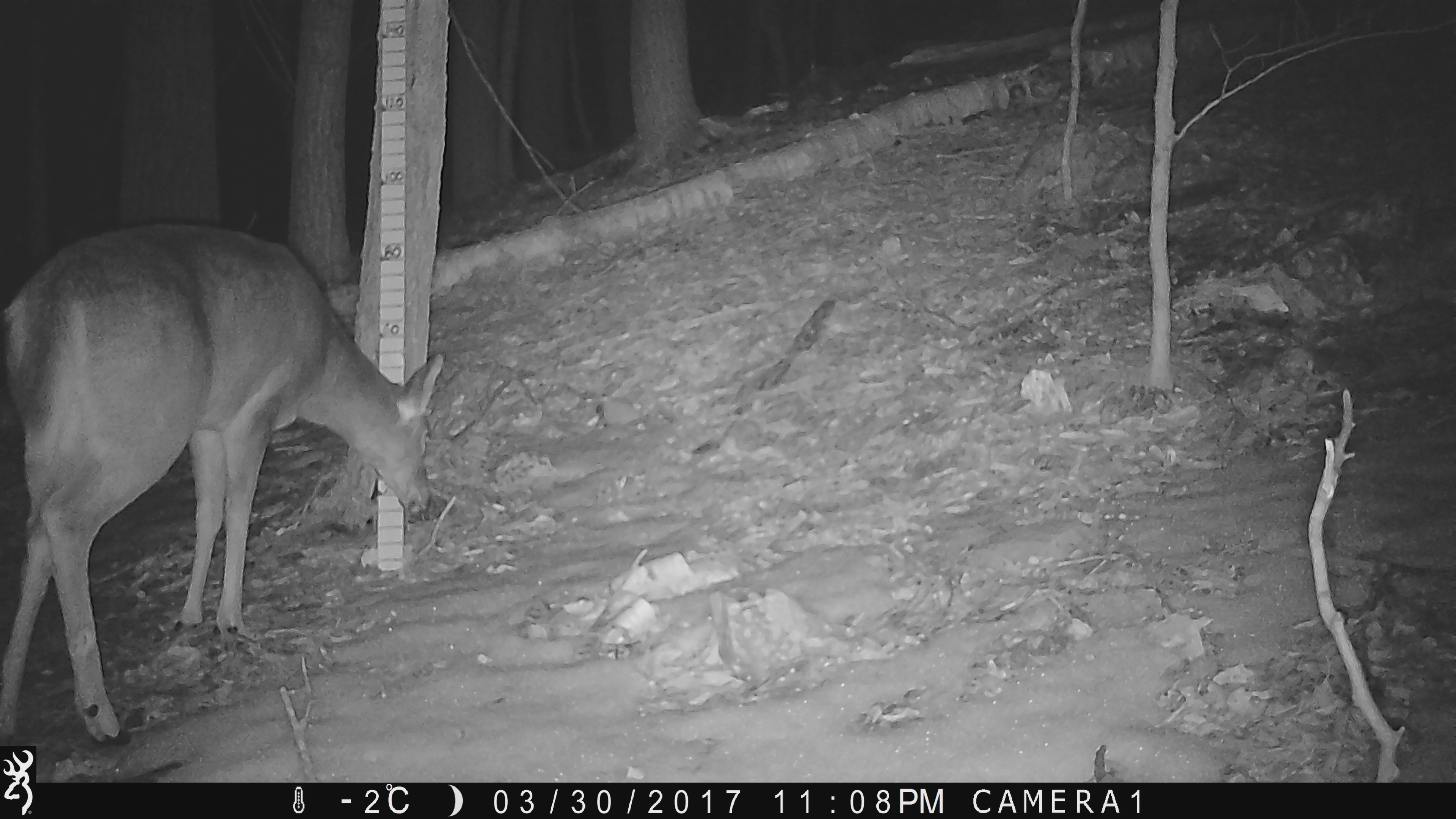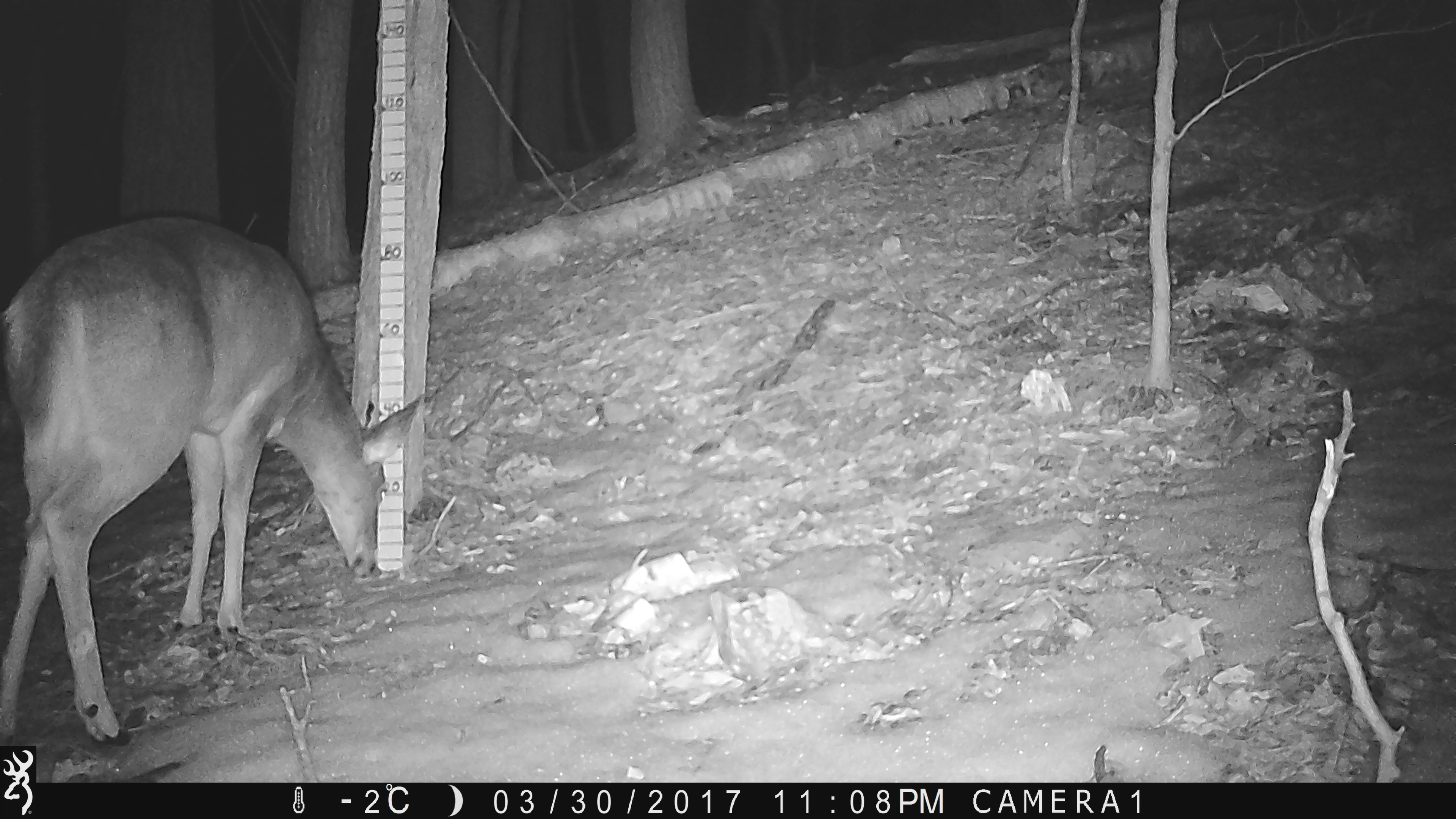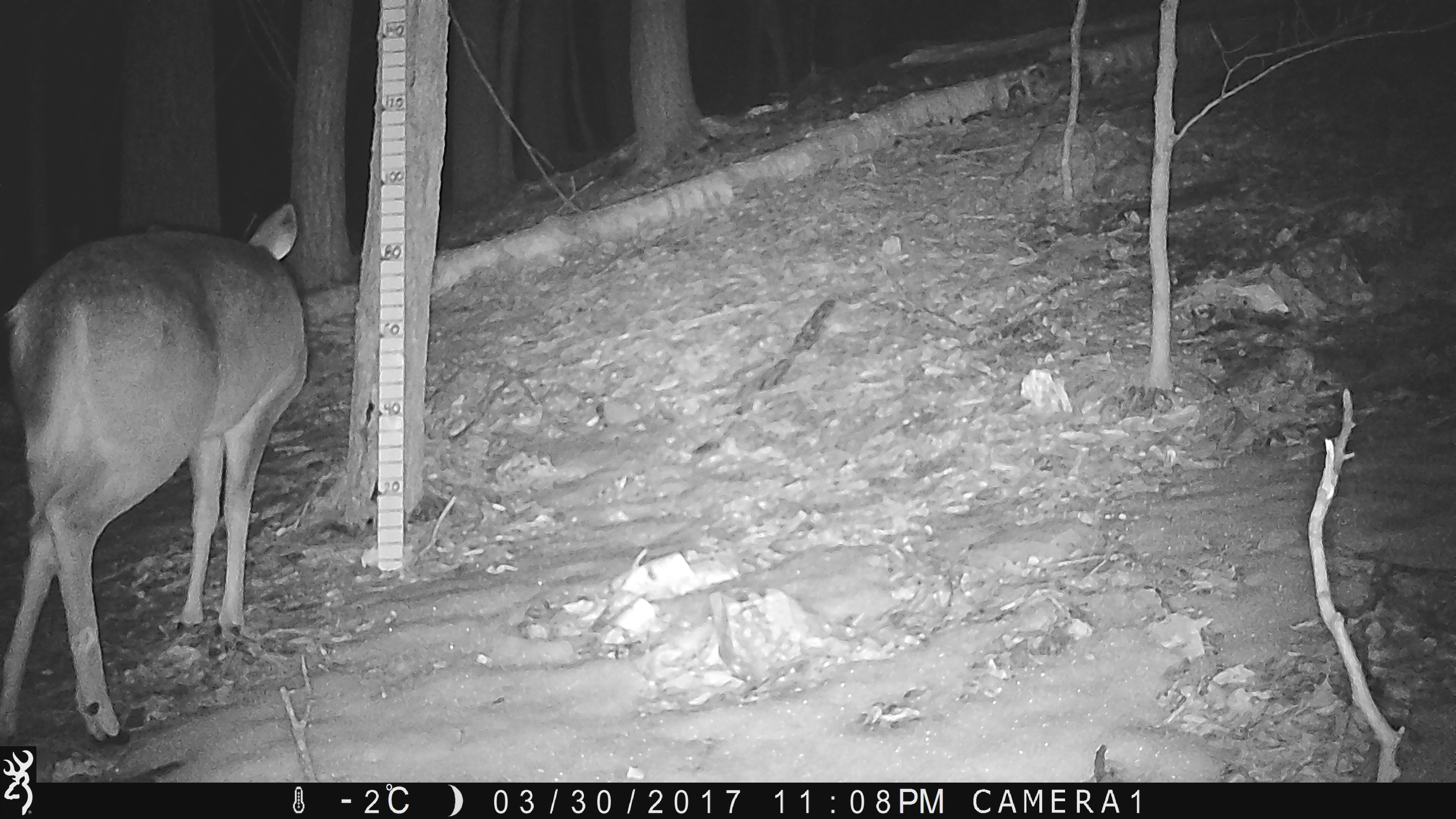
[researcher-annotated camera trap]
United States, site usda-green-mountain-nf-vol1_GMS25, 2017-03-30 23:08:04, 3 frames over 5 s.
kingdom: Animalia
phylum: Chordata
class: Mammalia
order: Artiodactyla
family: Cervidae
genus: Odocoileus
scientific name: Odocoileus virginianus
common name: white-tailed deer